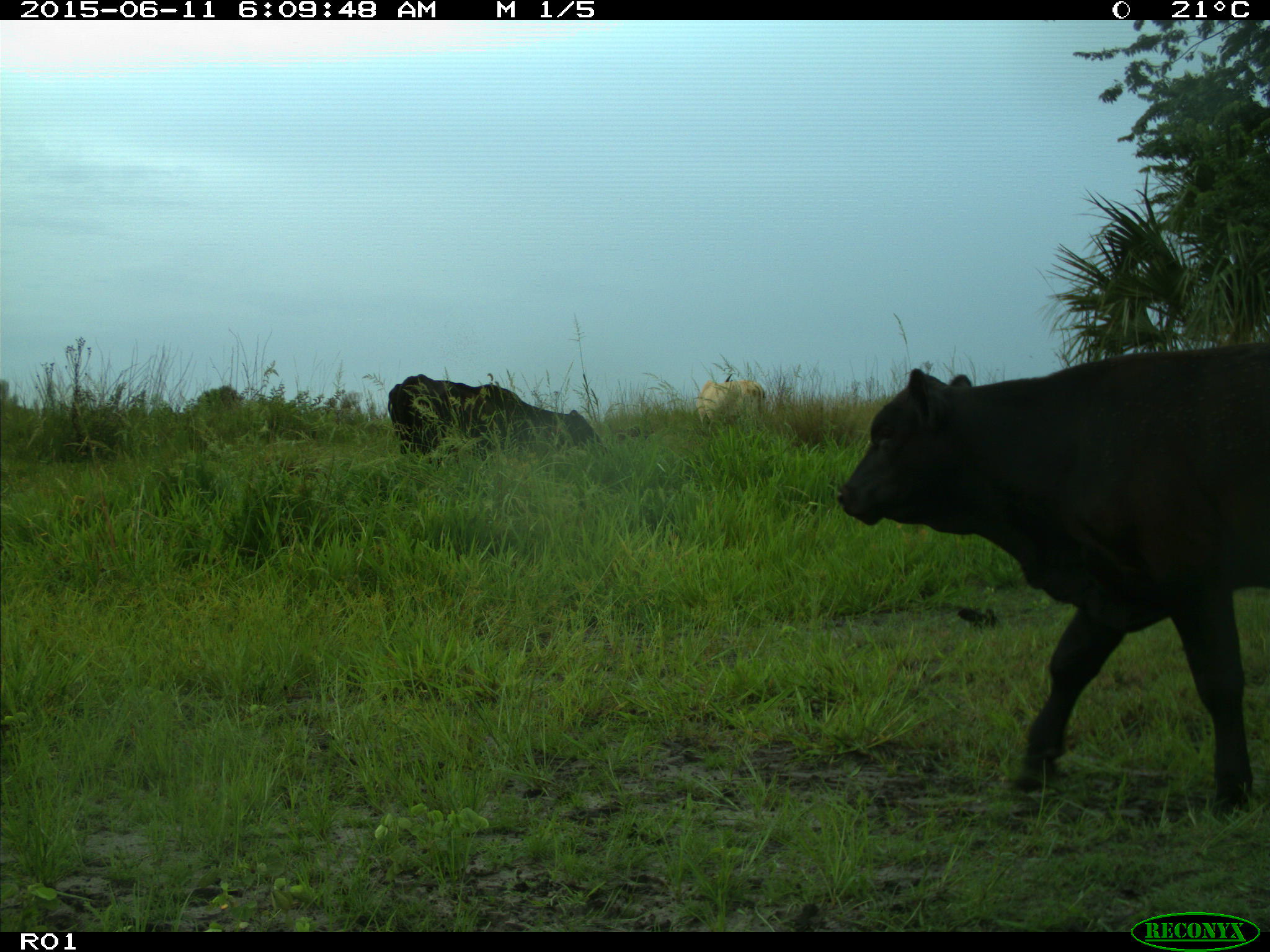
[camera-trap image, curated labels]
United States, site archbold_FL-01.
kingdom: Animalia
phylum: Chordata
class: Mammalia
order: Artiodactyla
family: Bovidae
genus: Bos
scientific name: Bos taurus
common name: domestic cow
Bos taurus (domestic cow).